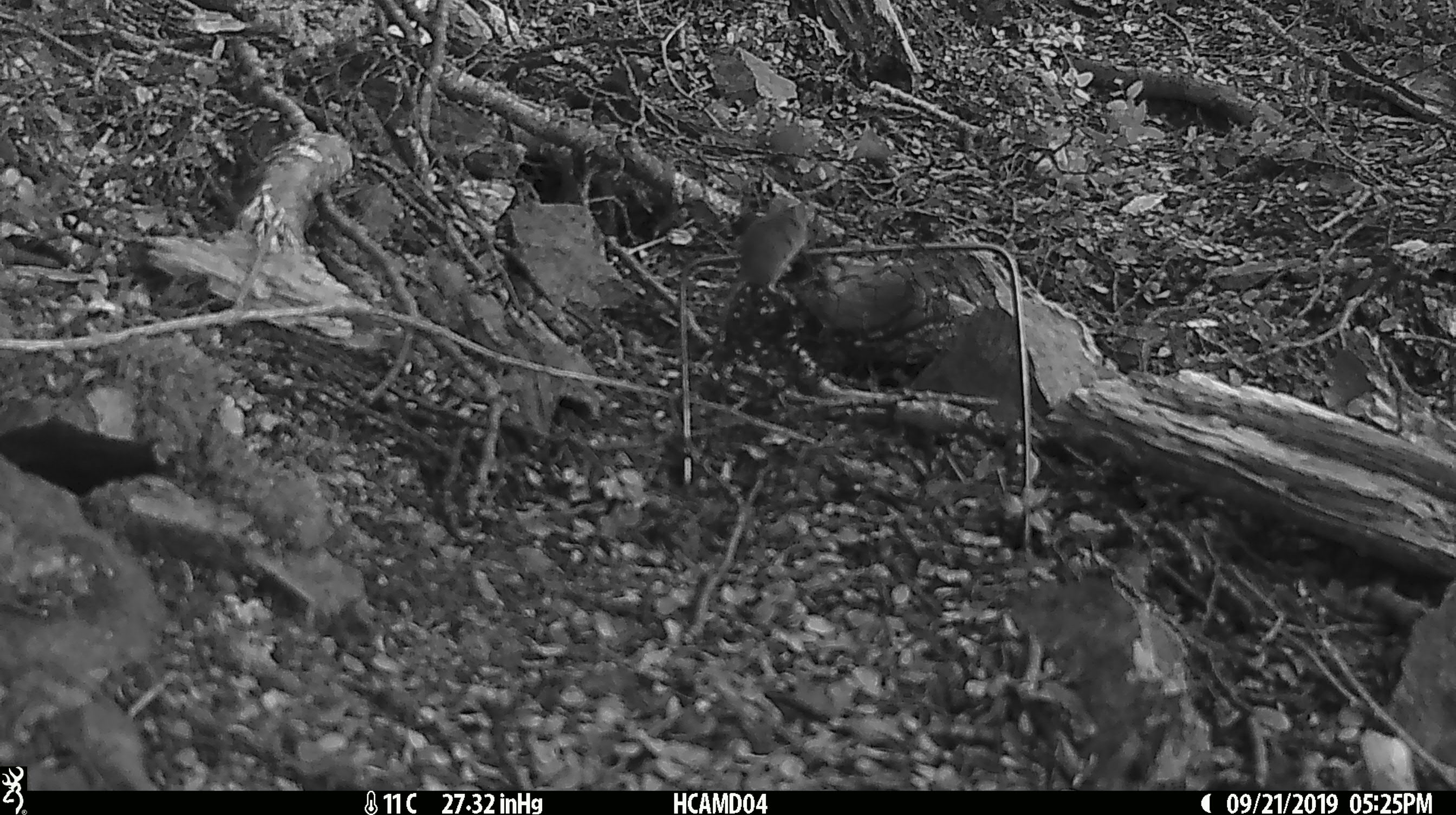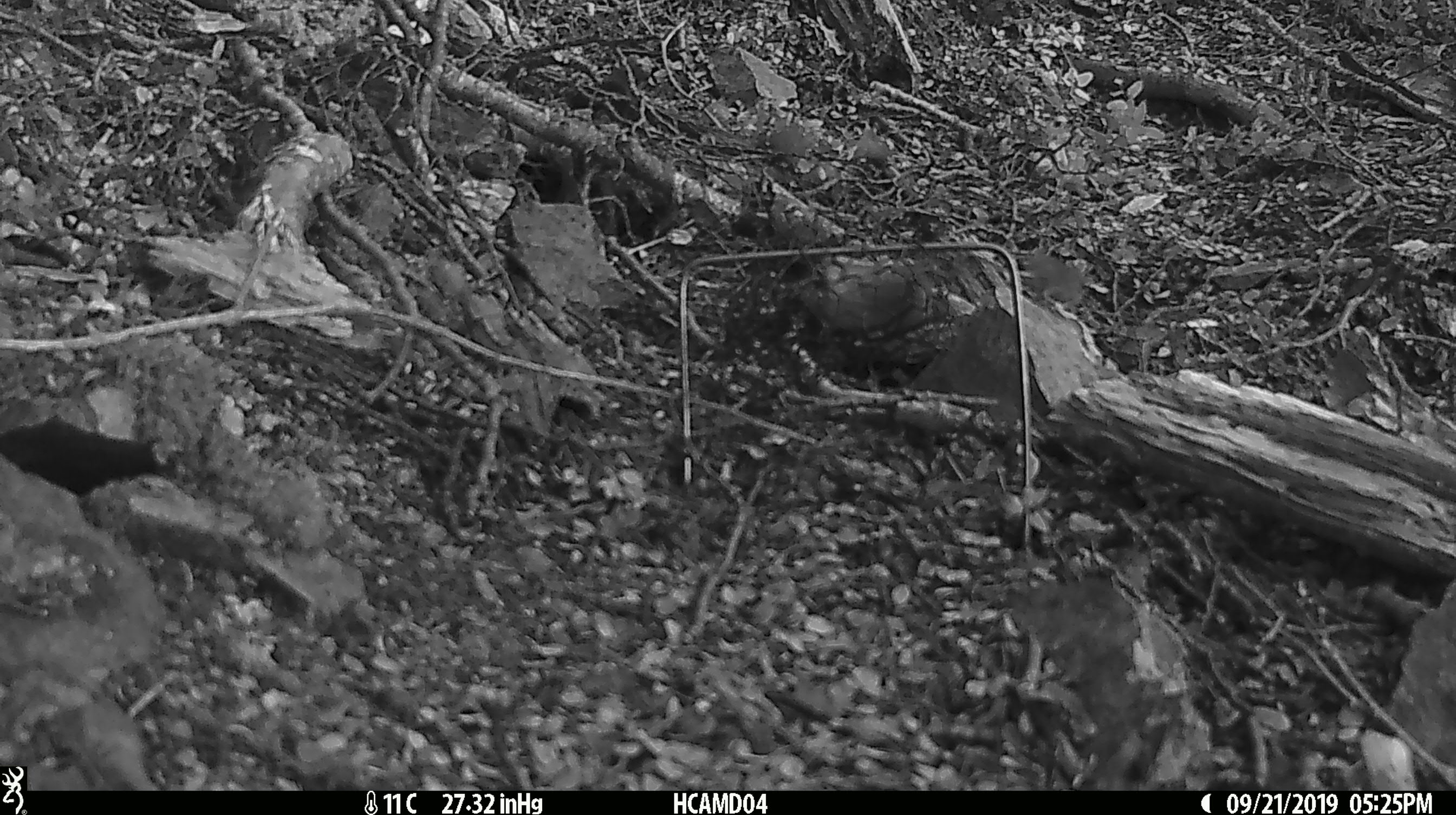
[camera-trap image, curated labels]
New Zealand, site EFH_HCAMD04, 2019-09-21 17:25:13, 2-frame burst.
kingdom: Animalia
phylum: Chordata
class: Mammalia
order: Rodentia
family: Muridae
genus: Mus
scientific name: Mus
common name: mouse